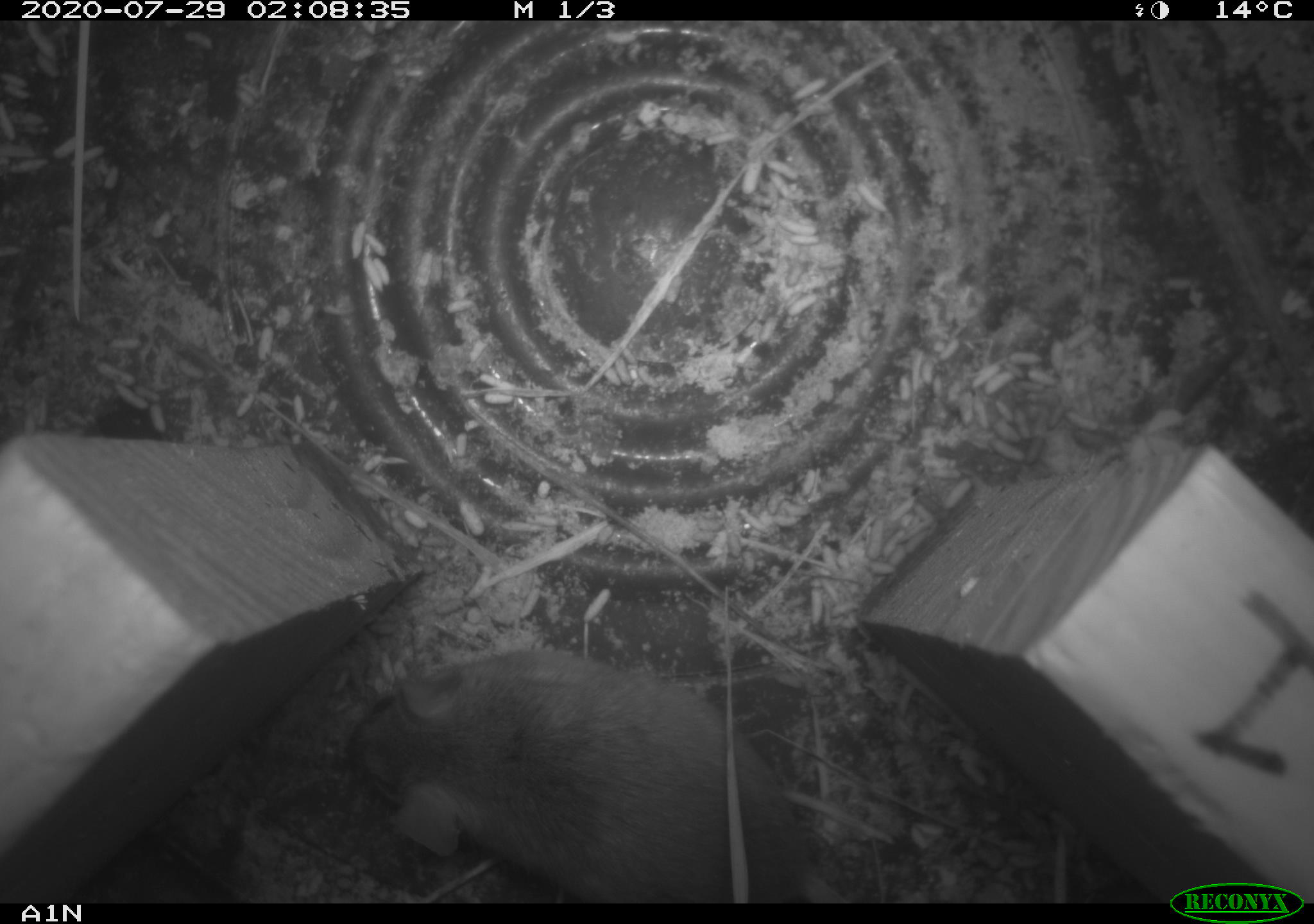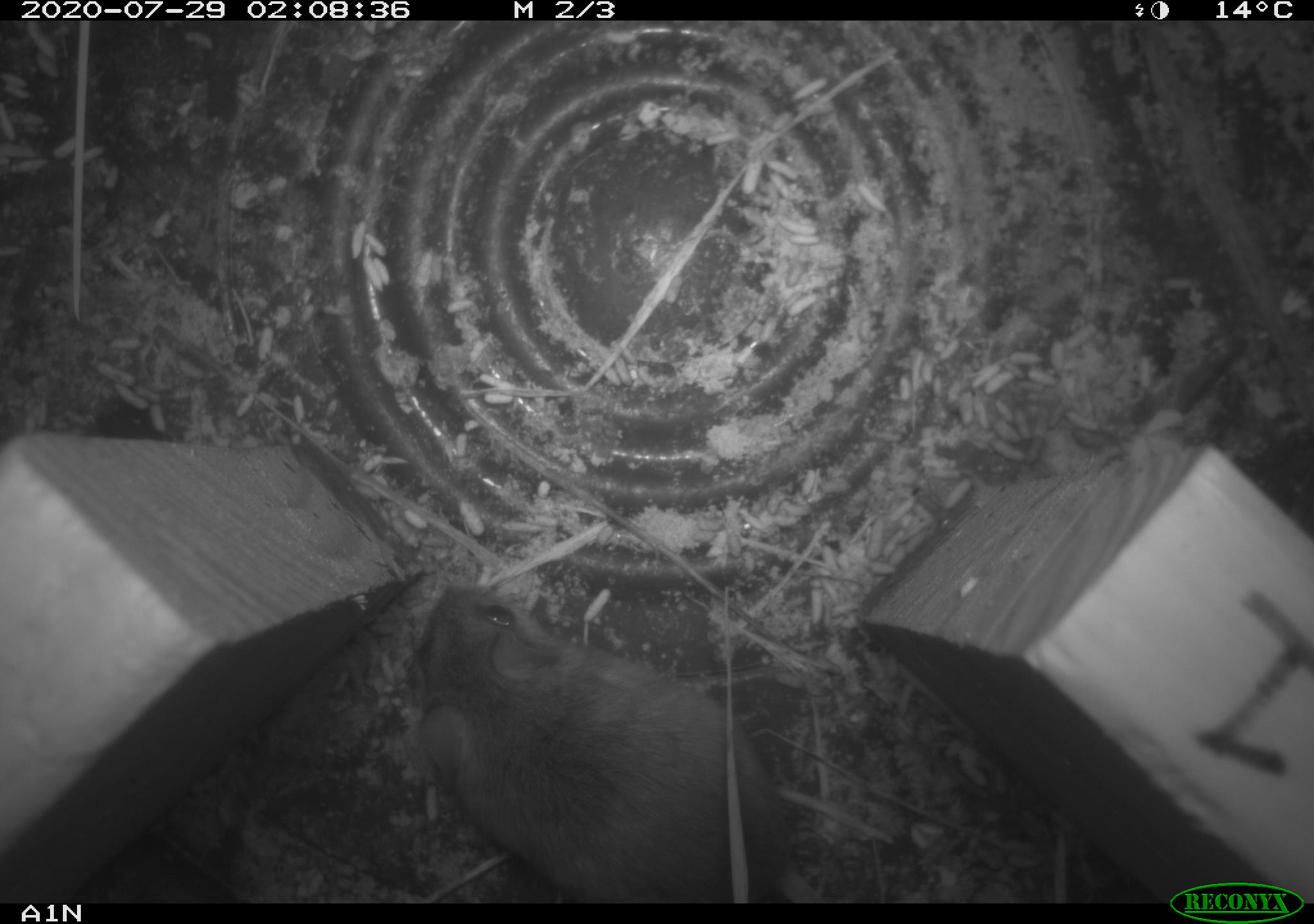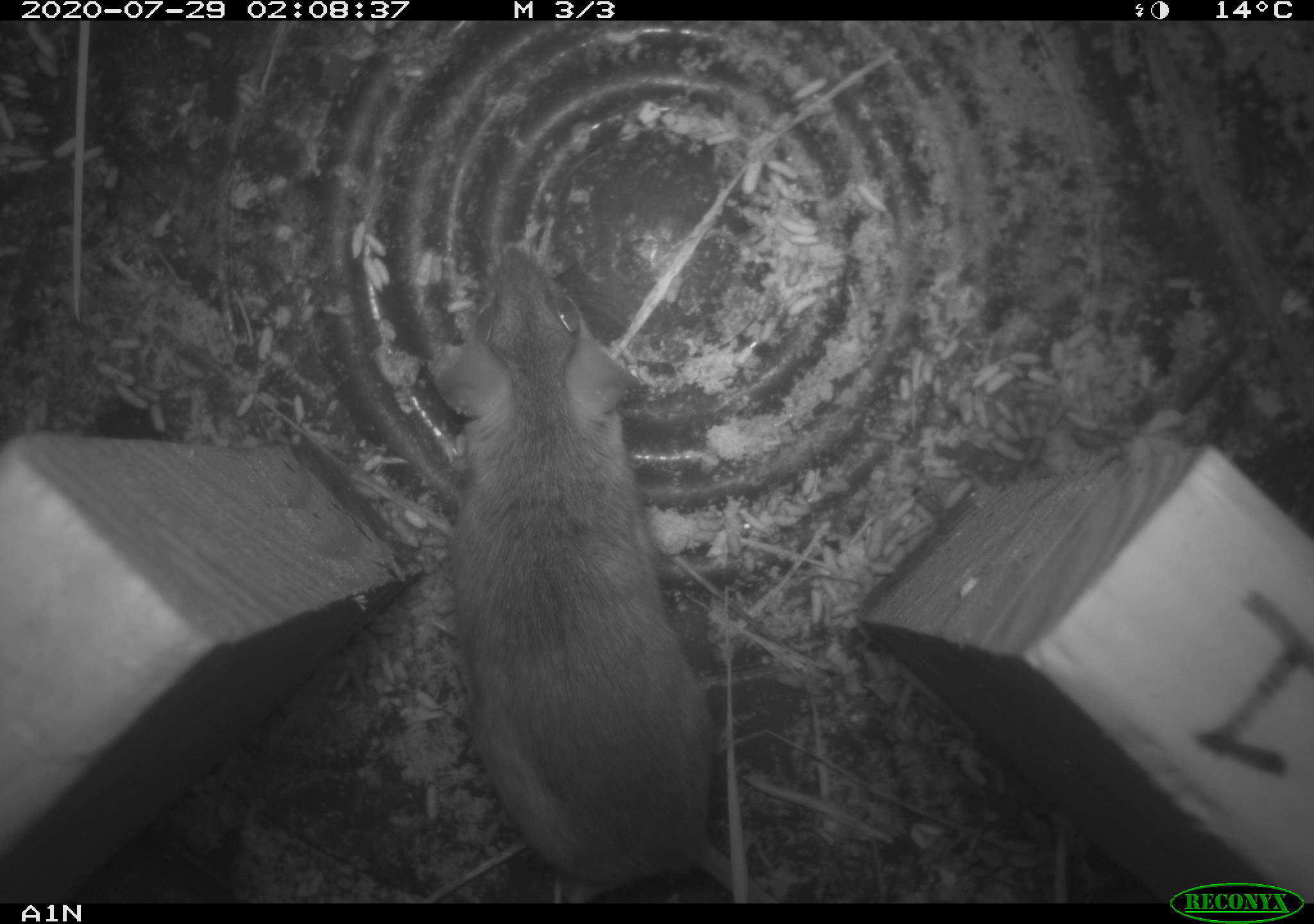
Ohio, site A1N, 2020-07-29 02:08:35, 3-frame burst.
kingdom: Animalia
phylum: Chordata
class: Mammalia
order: Rodentia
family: Cricetidae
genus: Peromyscus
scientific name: Peromyscus leucopus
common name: white-footed mouse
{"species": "white-footed mouse (Peromyscus leucopus)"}